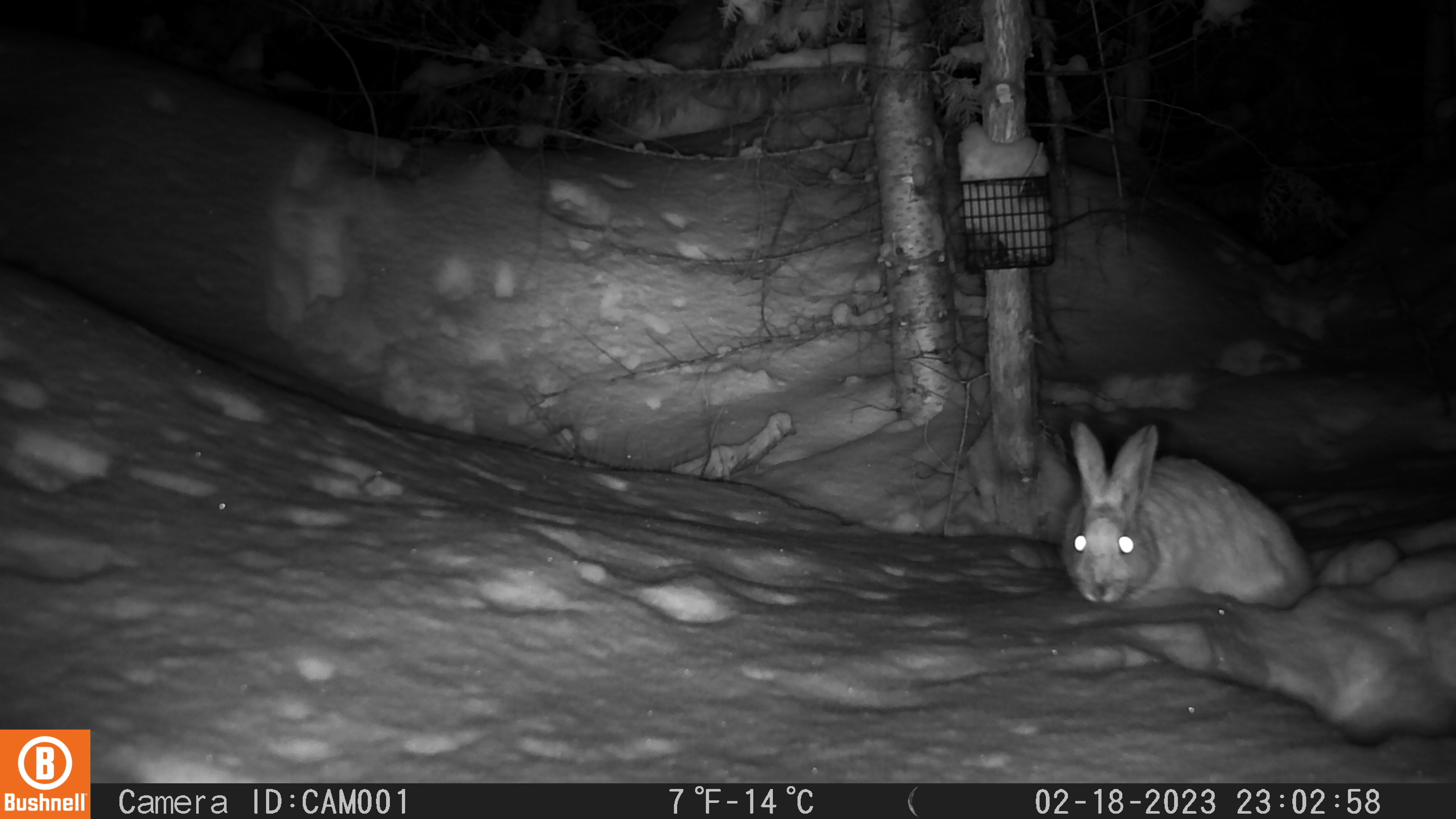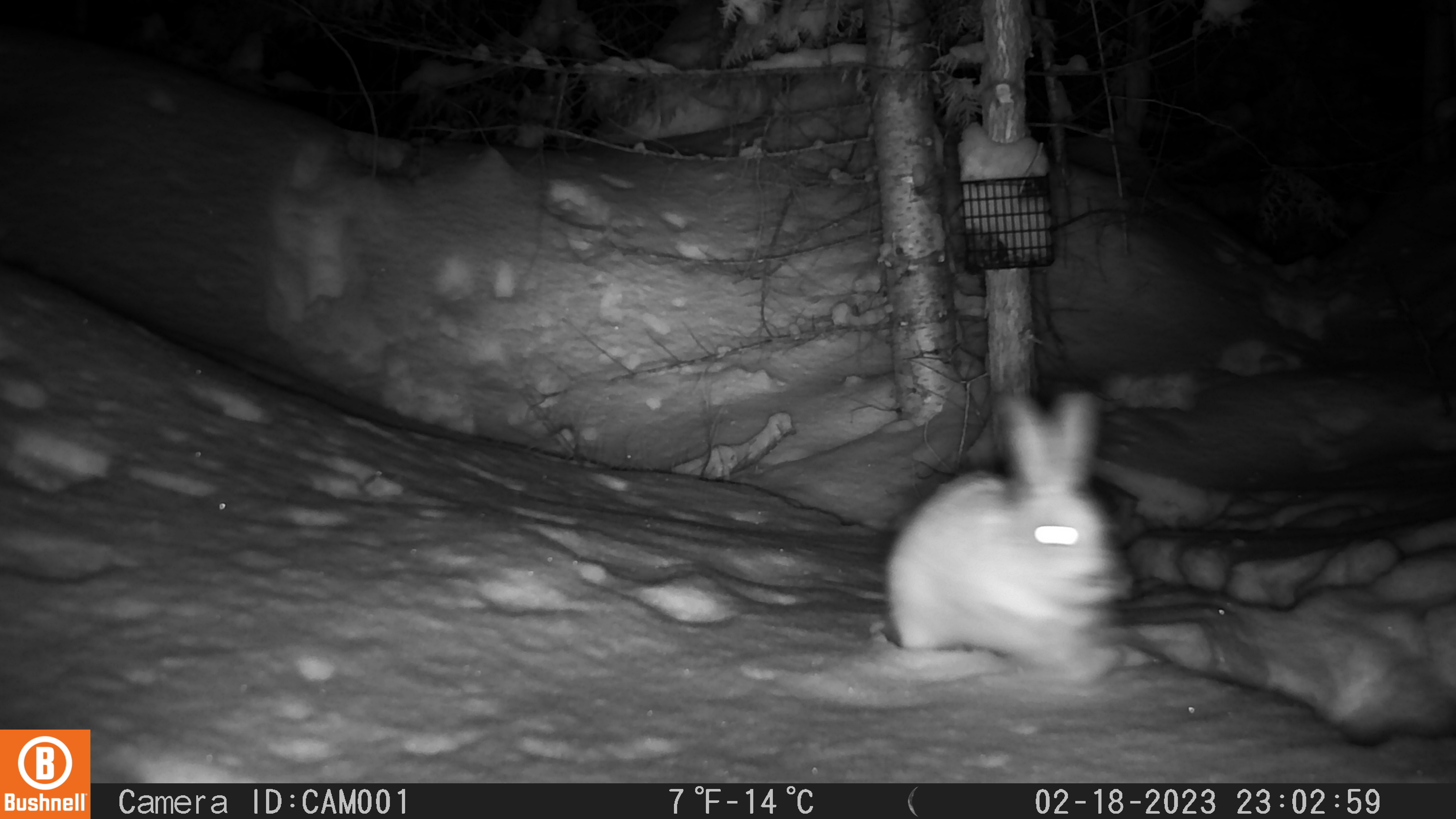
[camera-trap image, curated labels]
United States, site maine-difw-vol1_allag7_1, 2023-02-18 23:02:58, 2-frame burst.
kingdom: Animalia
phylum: Chordata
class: Mammalia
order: Lagomorpha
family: Leporidae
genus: Lepus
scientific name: Lepus americanus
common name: snowshoe hare